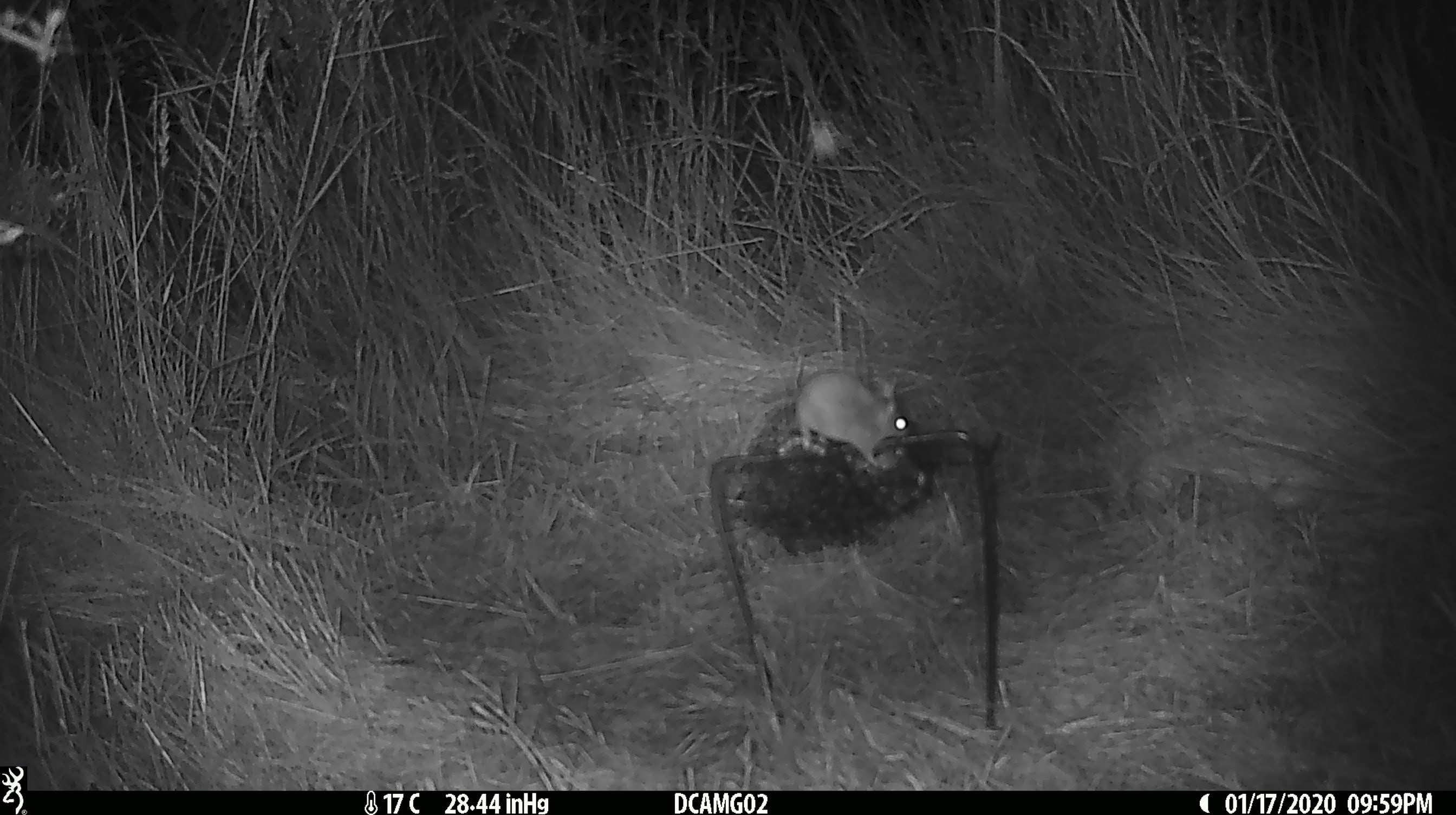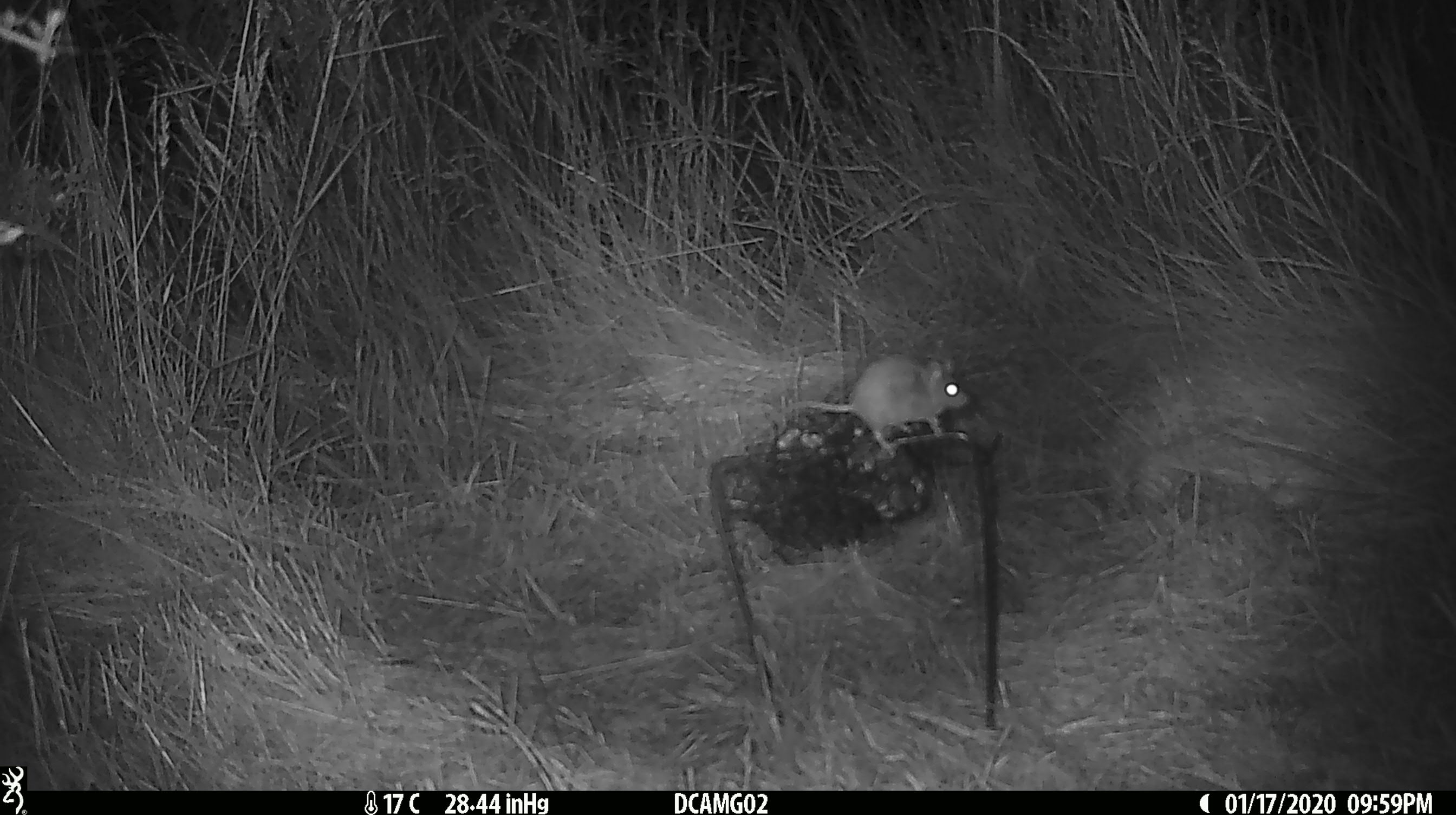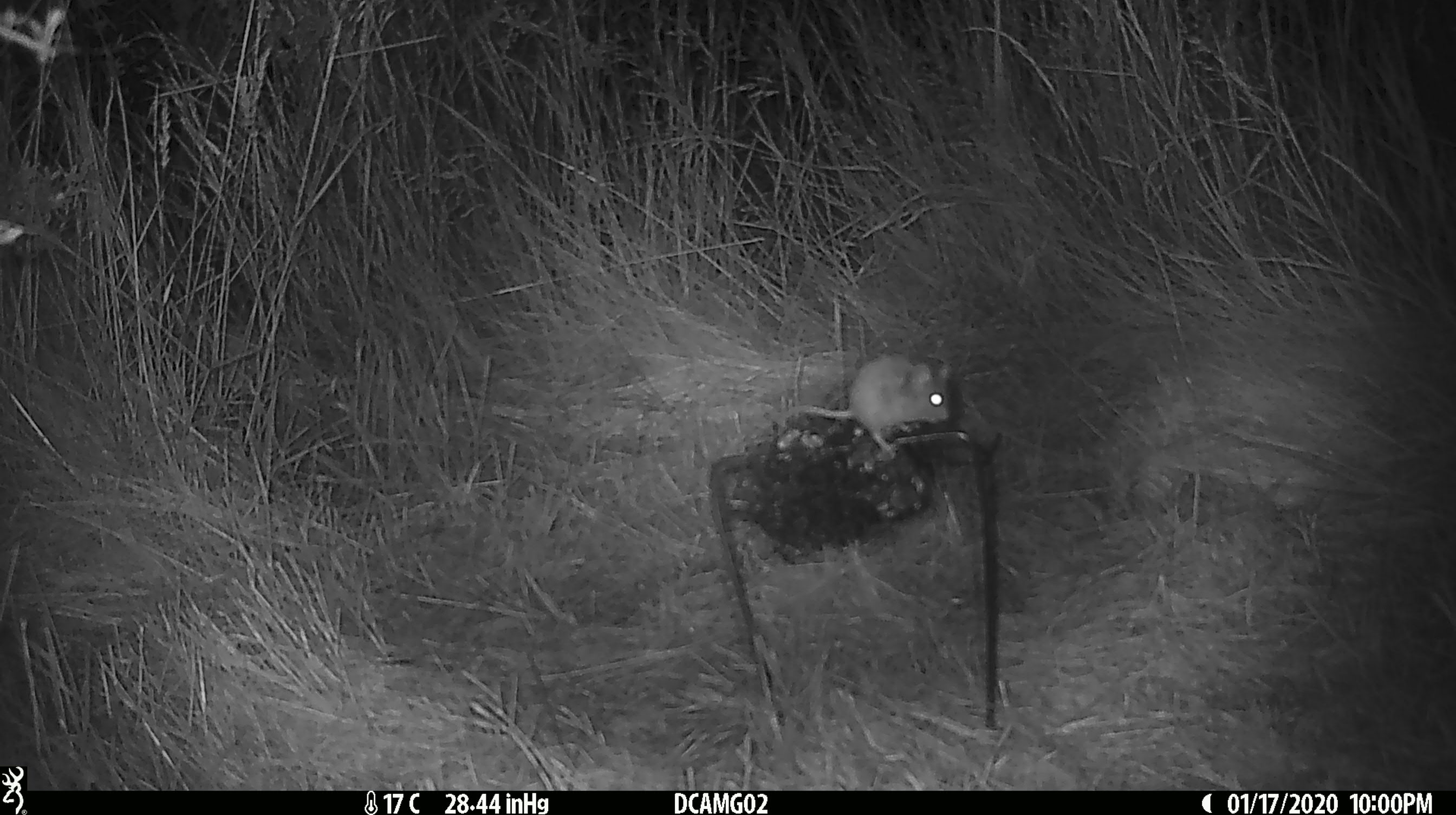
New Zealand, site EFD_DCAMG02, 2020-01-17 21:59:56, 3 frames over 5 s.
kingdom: Animalia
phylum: Chordata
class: Mammalia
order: Rodentia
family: Muridae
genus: Mus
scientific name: Mus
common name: mouse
Mouse (Mus).